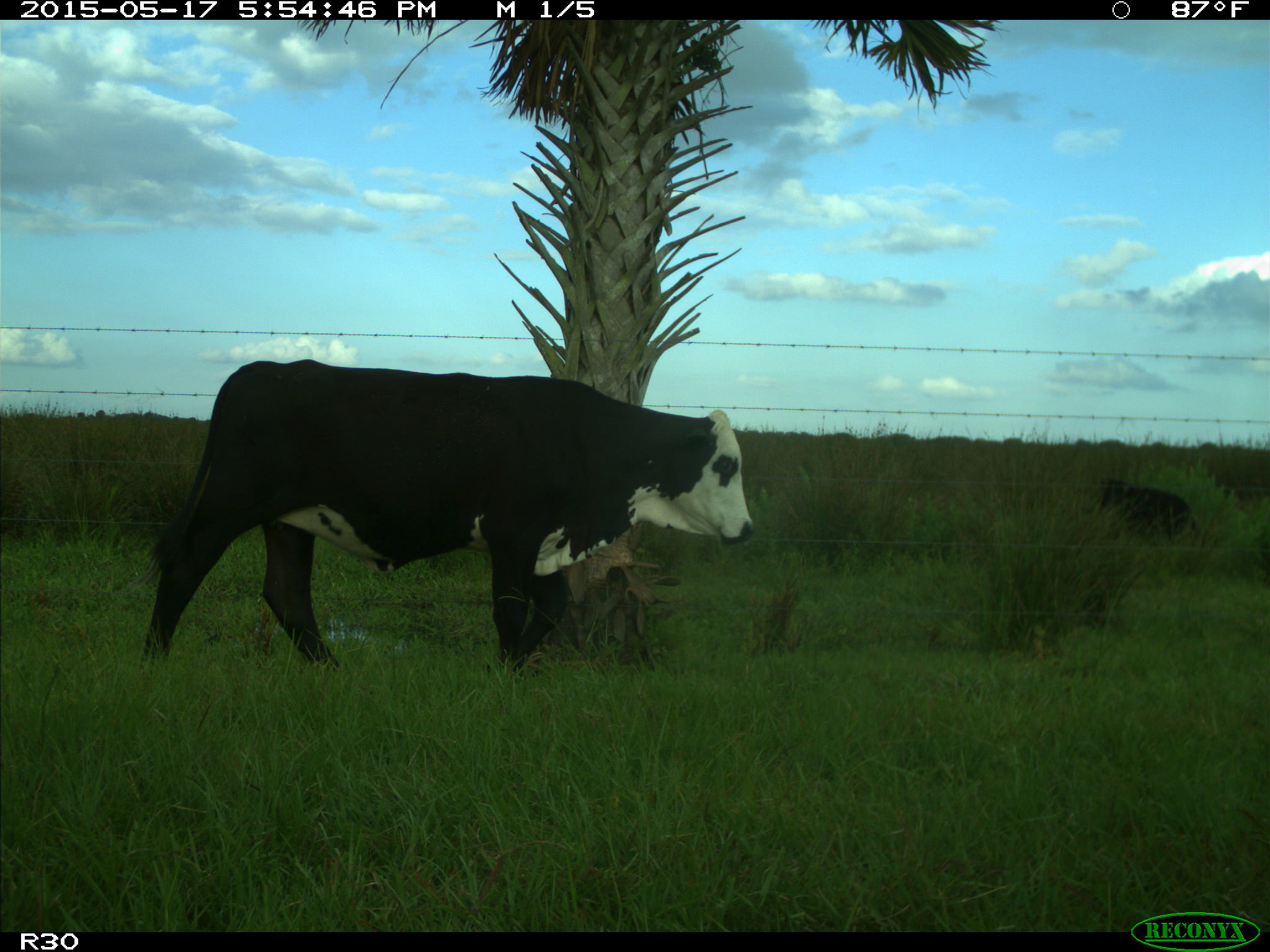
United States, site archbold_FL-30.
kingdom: Animalia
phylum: Chordata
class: Mammalia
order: Artiodactyla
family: Bovidae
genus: Bos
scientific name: Bos taurus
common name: domestic cow